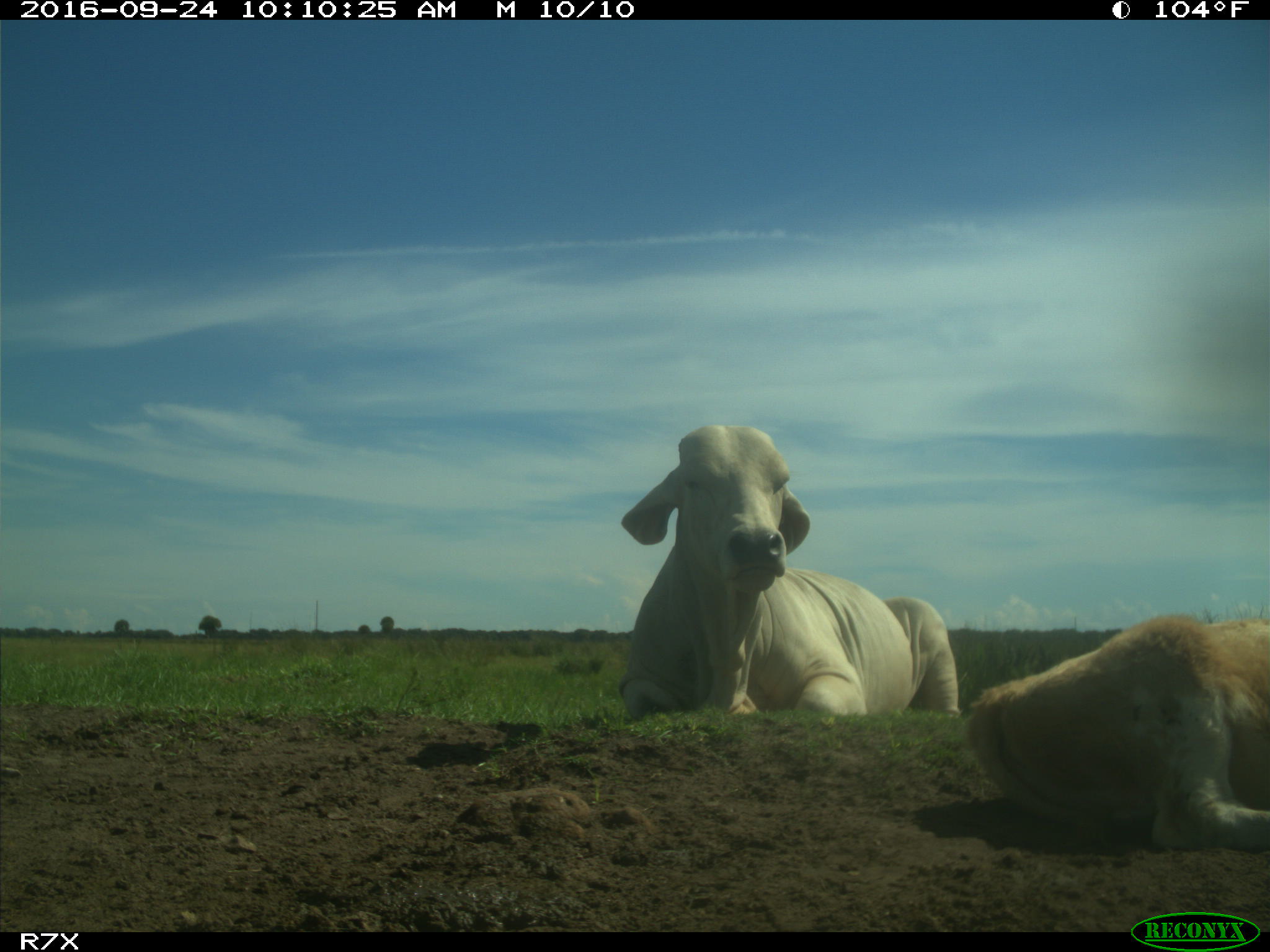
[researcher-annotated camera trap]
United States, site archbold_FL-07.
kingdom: Animalia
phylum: Chordata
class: Mammalia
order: Artiodactyla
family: Bovidae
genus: Bos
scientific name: Bos taurus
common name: domestic cow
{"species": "Bos taurus (domestic cow)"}